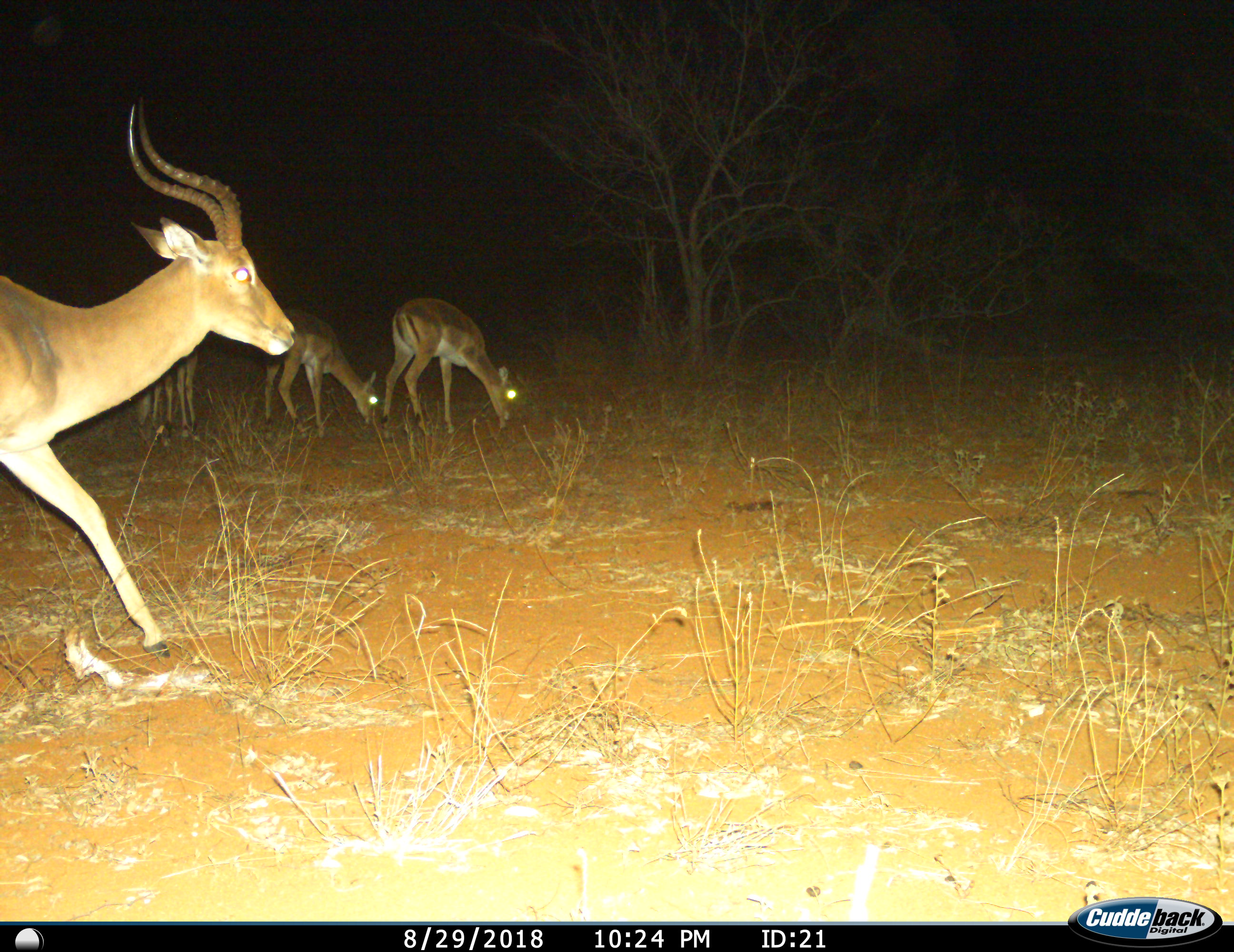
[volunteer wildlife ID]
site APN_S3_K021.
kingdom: Animalia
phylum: Chordata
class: Mammalia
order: Artiodactyla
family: Bovidae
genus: Aepyceros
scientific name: Aepyceros melampus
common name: impala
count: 4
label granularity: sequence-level